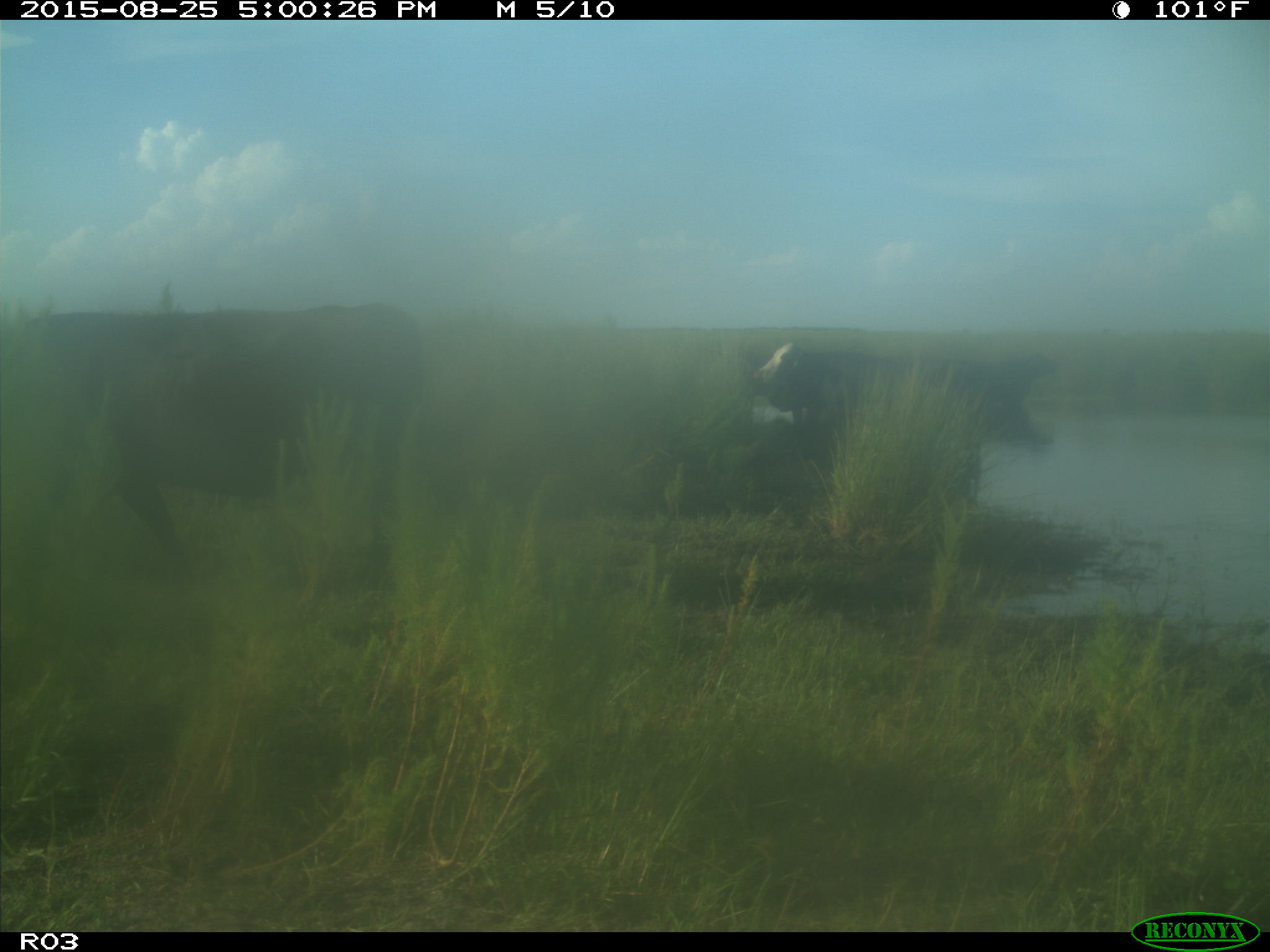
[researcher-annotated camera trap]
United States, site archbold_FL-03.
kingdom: Animalia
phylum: Chordata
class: Mammalia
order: Artiodactyla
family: Bovidae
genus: Bos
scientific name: Bos taurus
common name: domestic cow